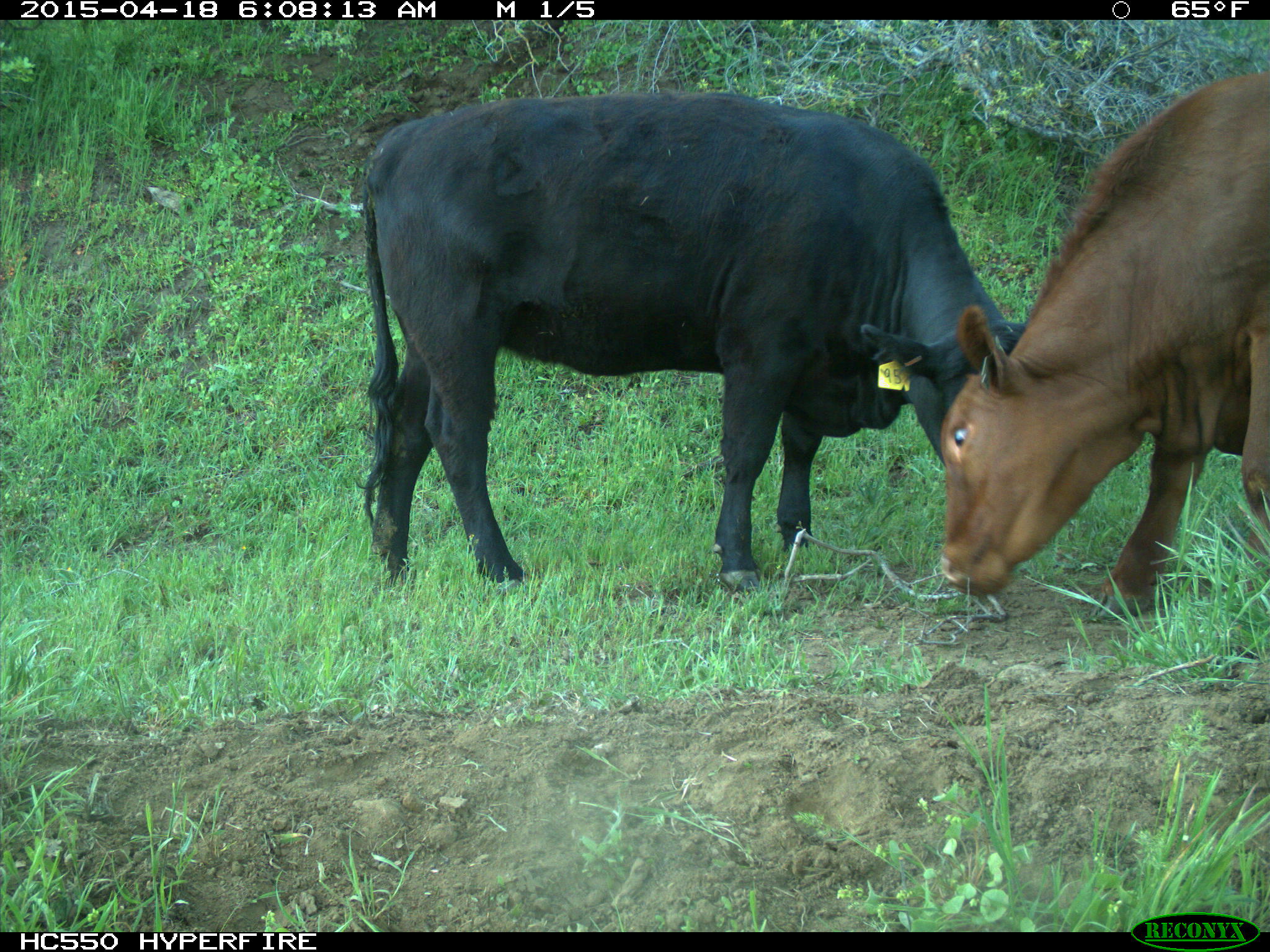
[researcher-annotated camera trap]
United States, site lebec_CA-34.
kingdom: Animalia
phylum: Chordata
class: Mammalia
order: Artiodactyla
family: Bovidae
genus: Bos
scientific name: Bos taurus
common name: domestic cow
Bos taurus (domestic cow).